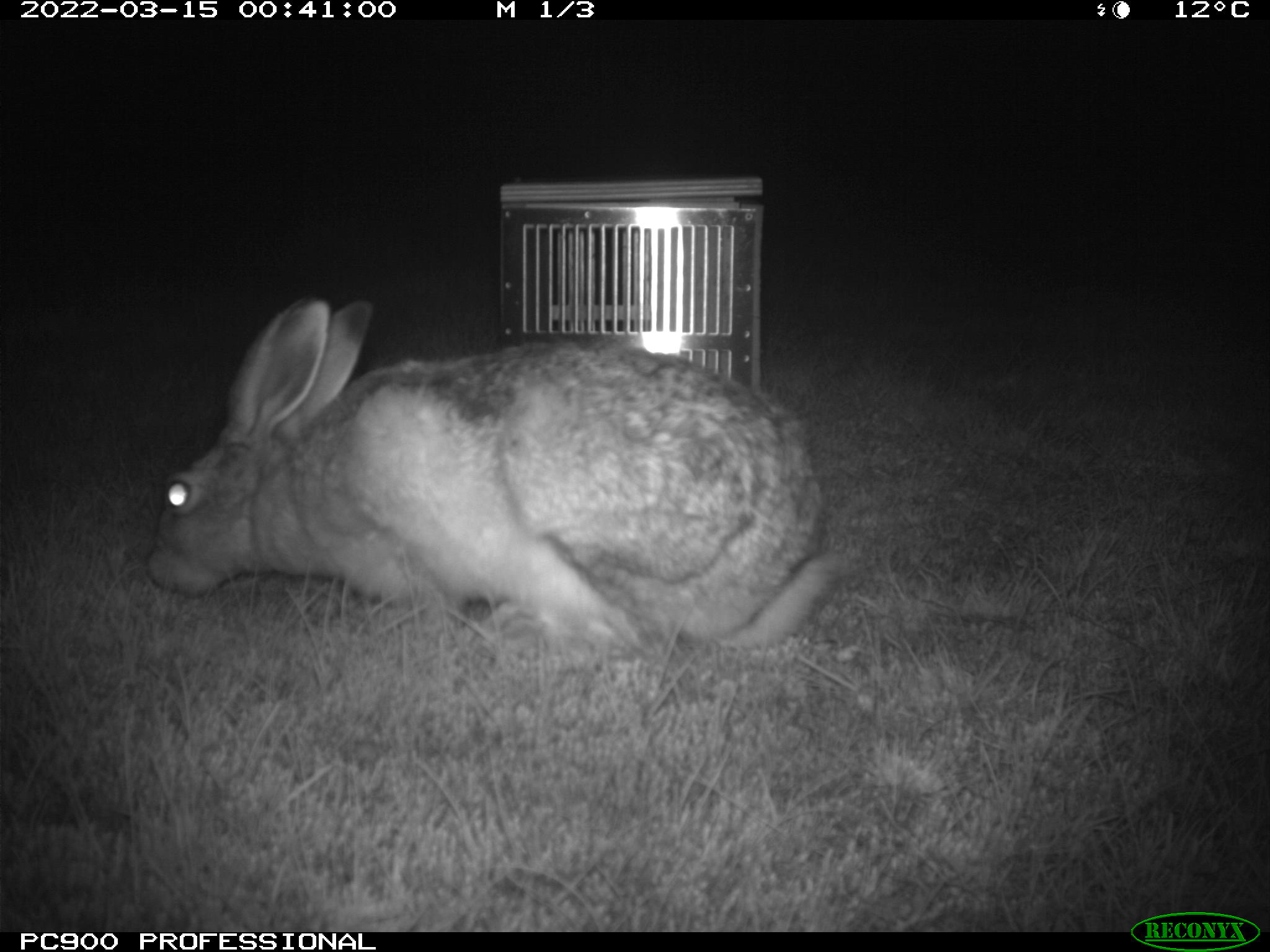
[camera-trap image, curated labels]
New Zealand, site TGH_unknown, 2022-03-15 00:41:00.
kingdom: Animalia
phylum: Chordata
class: Mammalia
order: Lagomorpha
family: Leporidae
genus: Lepus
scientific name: Lepus europaeus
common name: brown hare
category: hare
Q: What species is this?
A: Hare (brown hare) (Lepus europaeus).